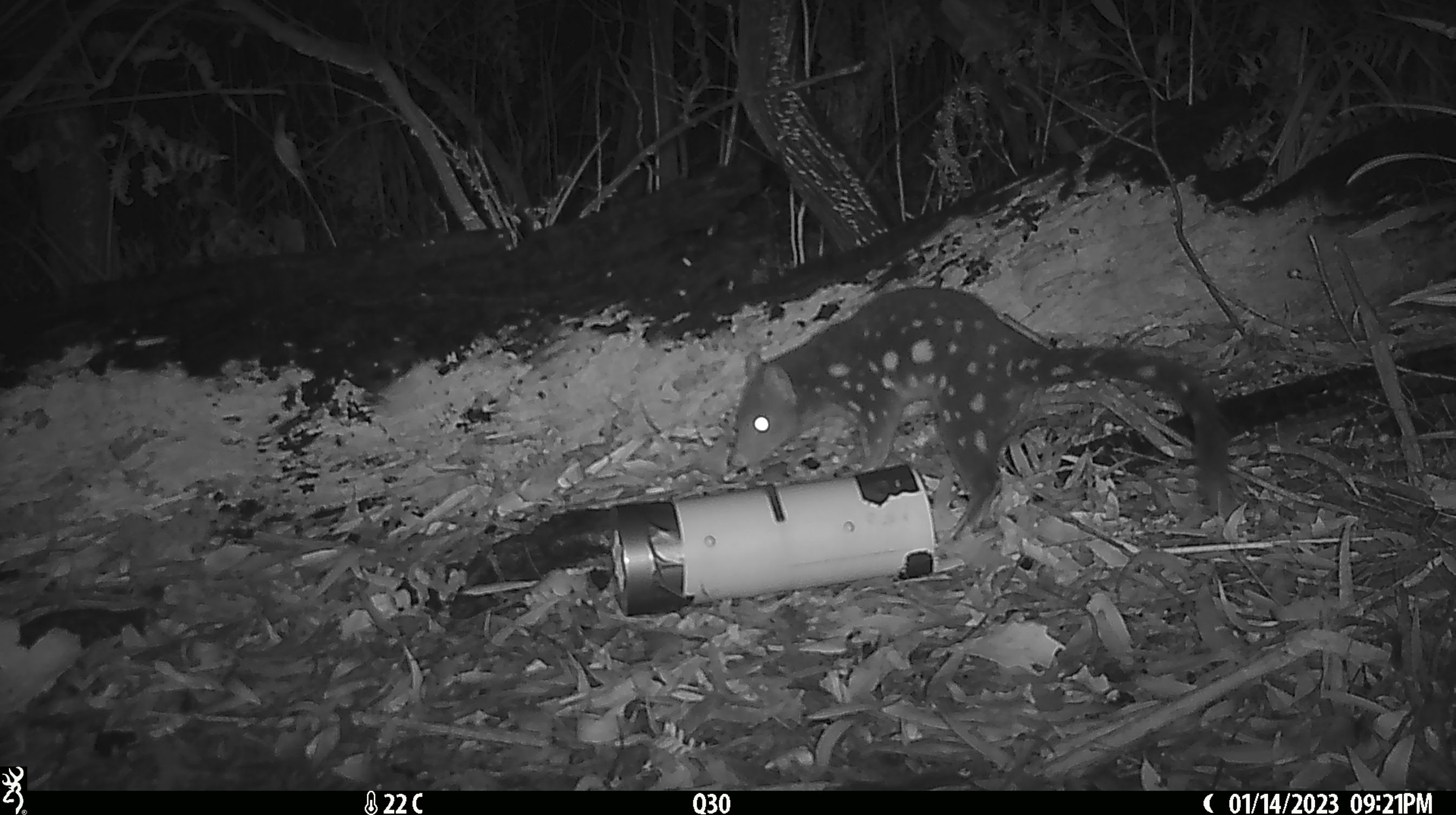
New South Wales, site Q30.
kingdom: Animalia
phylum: Chordata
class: Mammalia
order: Dasyuromorphia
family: Dasyuridae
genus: Dasyurus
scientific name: Dasyurus maculatus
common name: spotted-tailed quoll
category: quoll